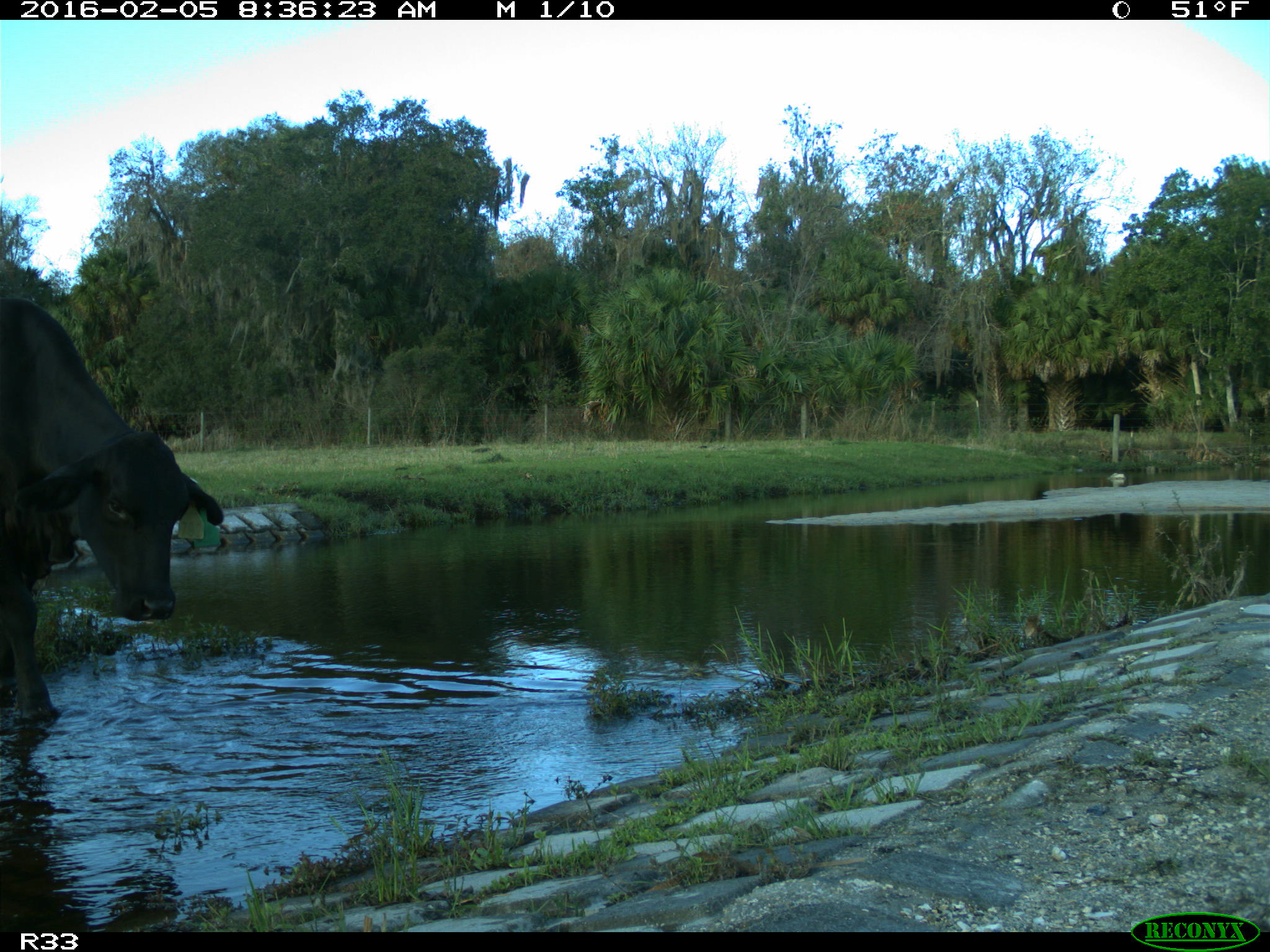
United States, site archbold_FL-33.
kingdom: Animalia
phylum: Chordata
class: Mammalia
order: Artiodactyla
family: Bovidae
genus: Bos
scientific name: Bos taurus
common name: domestic cow